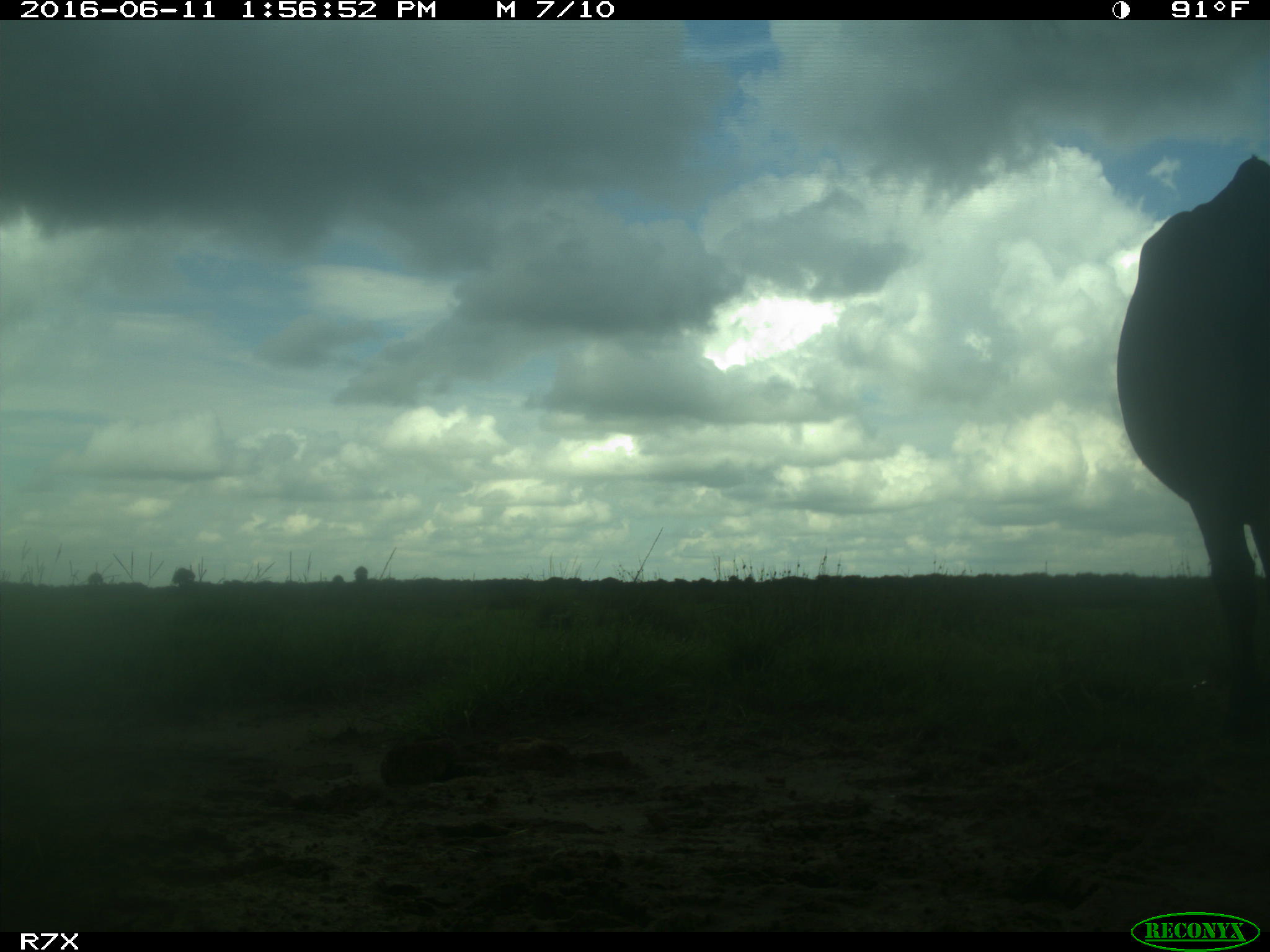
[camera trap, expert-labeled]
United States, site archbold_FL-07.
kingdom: Animalia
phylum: Chordata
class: Mammalia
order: Artiodactyla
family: Bovidae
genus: Bos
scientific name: Bos taurus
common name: domestic cow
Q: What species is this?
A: Bos taurus (domestic cow).